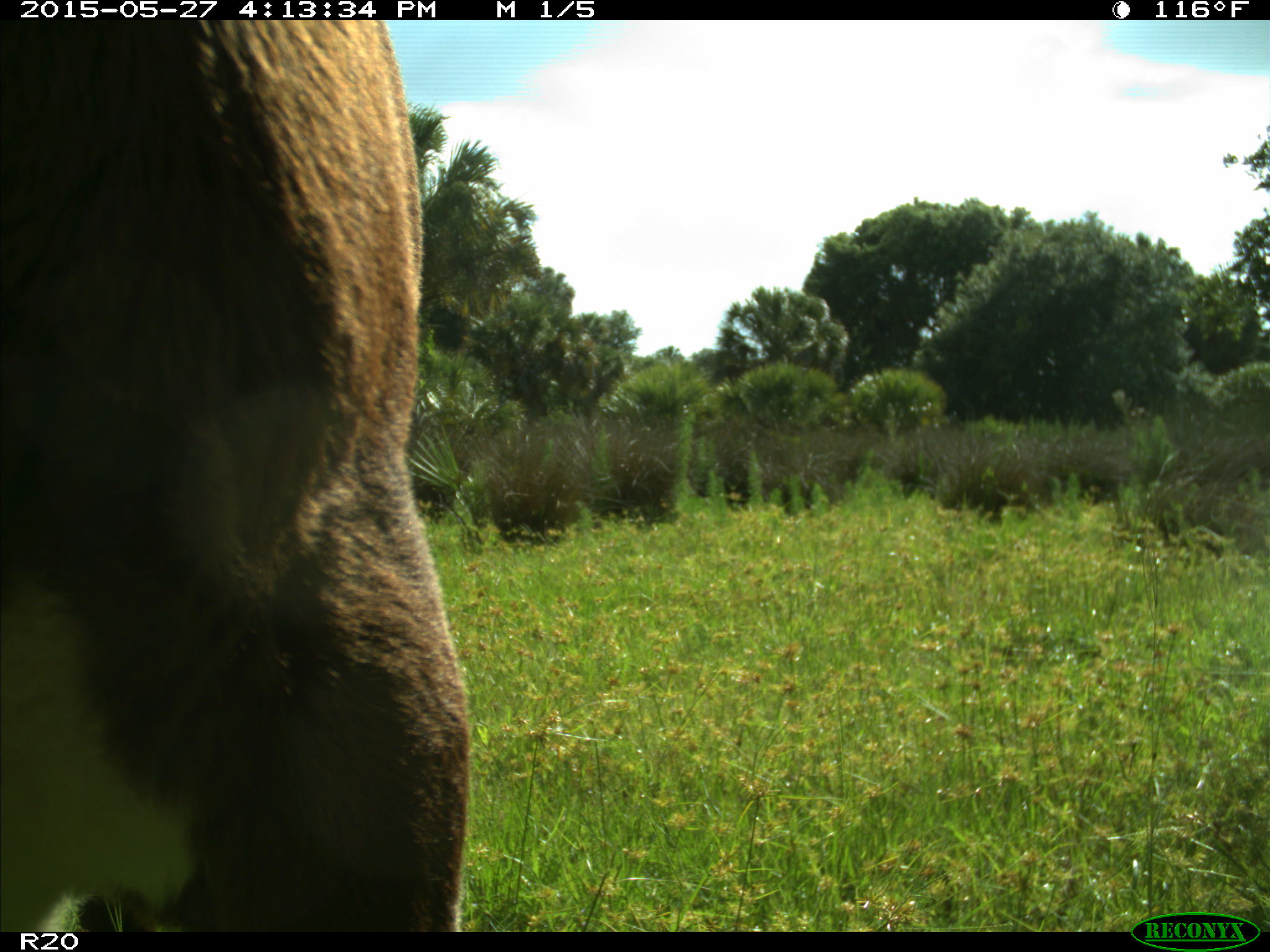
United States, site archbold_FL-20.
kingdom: Animalia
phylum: Chordata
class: Mammalia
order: Artiodactyla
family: Bovidae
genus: Bos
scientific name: Bos taurus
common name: domestic cow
Bos taurus (domestic cow).